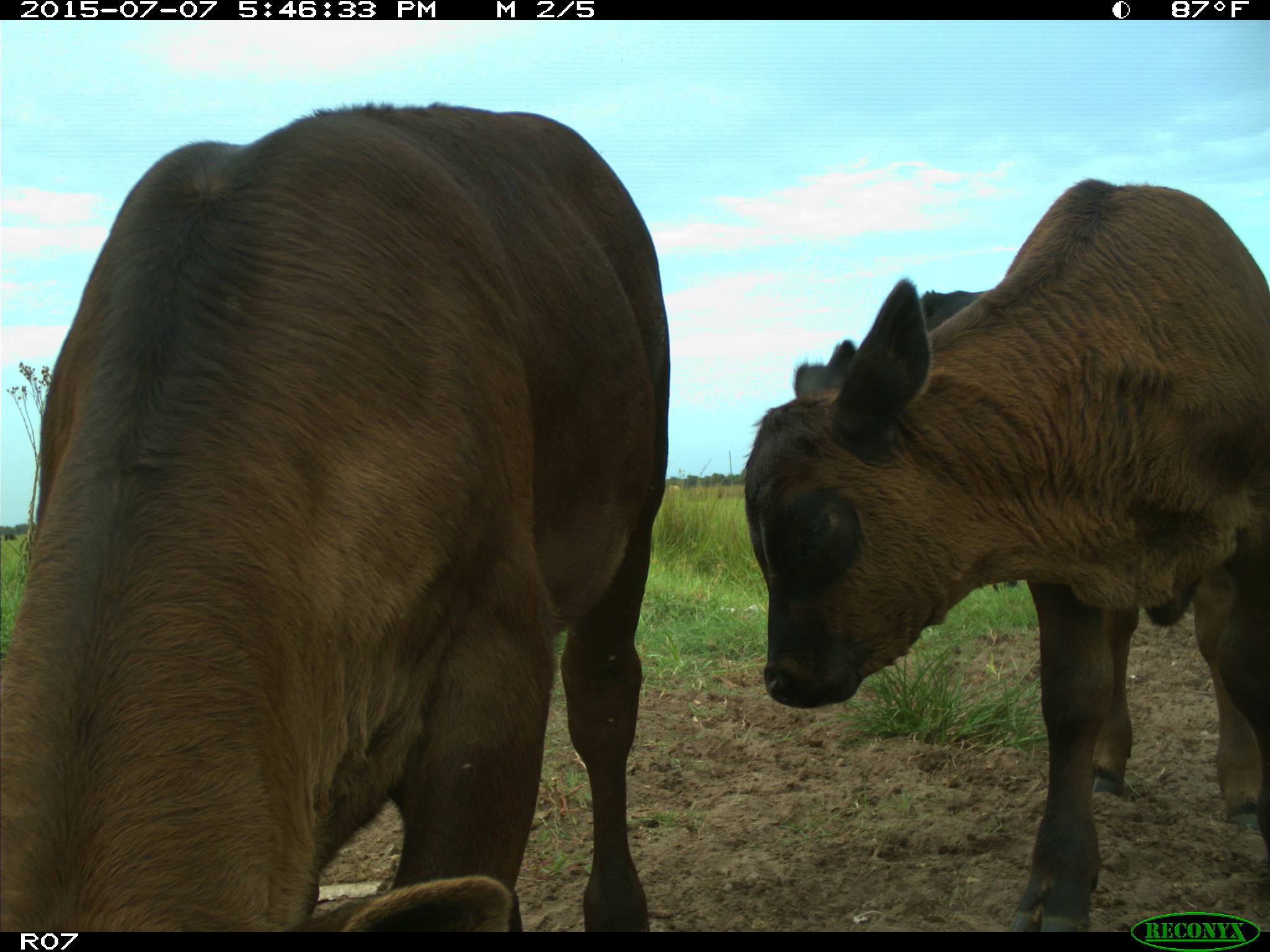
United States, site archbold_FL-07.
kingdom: Animalia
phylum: Chordata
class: Mammalia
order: Artiodactyla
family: Bovidae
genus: Bos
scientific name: Bos taurus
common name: domestic cow